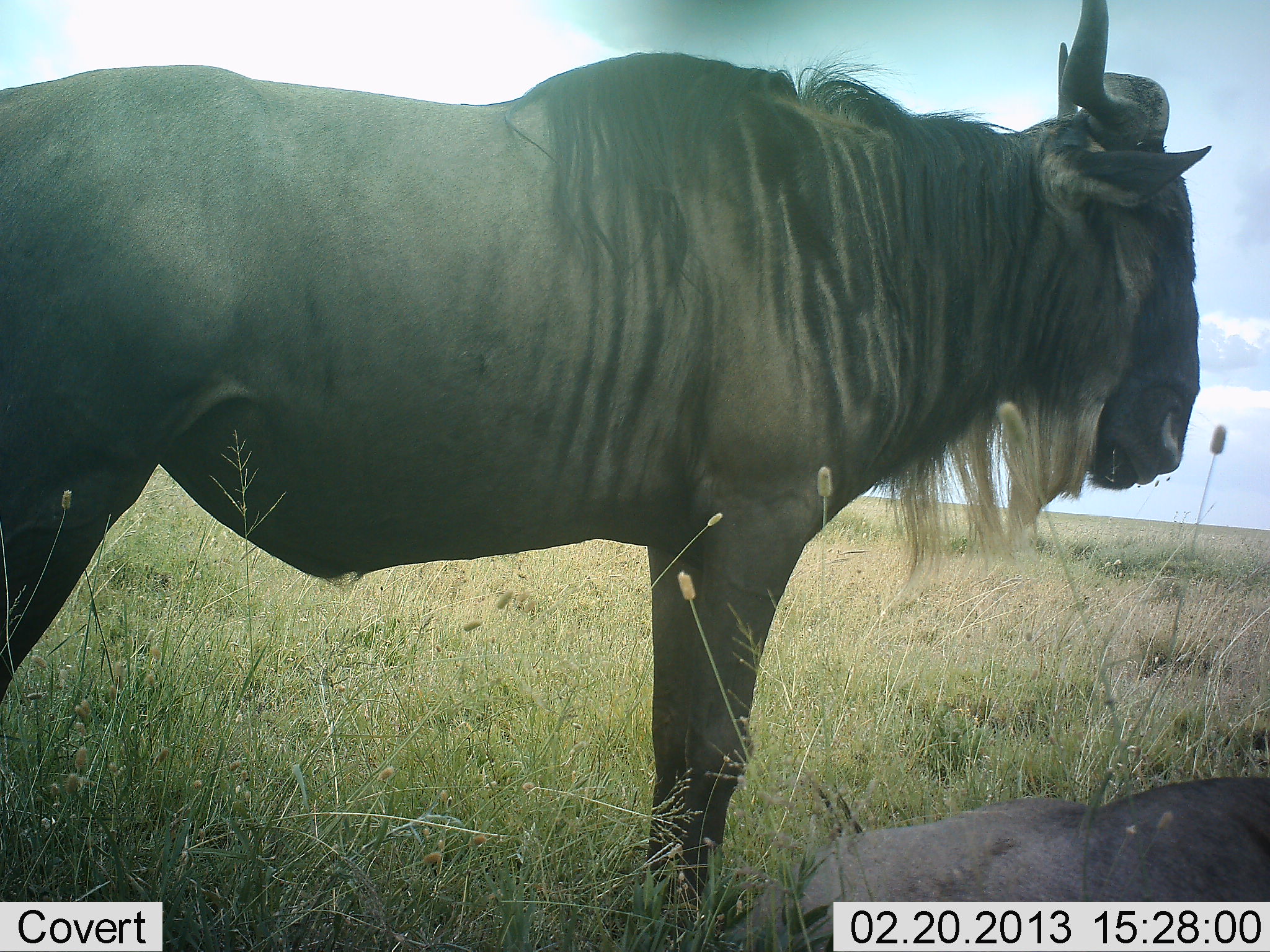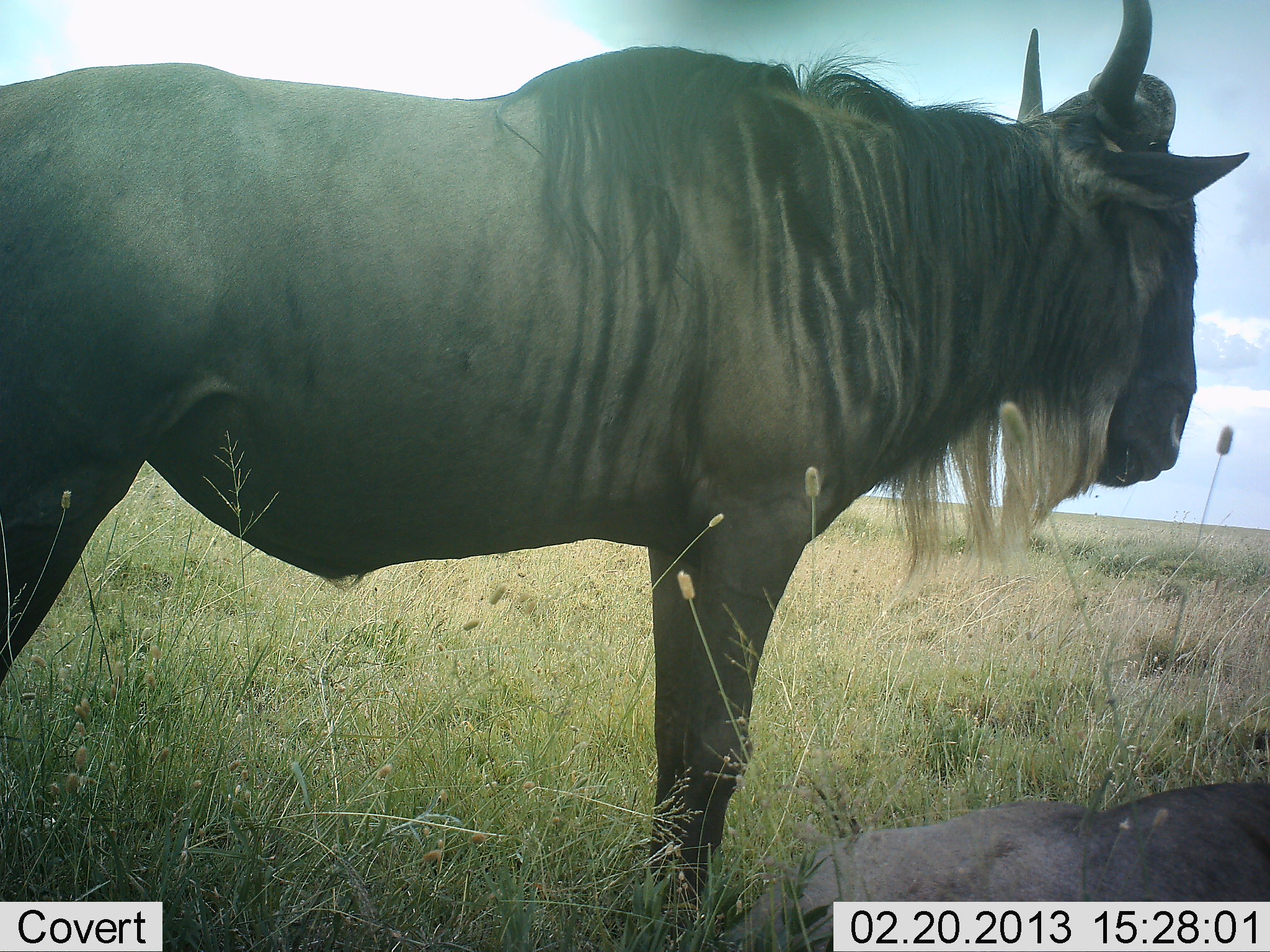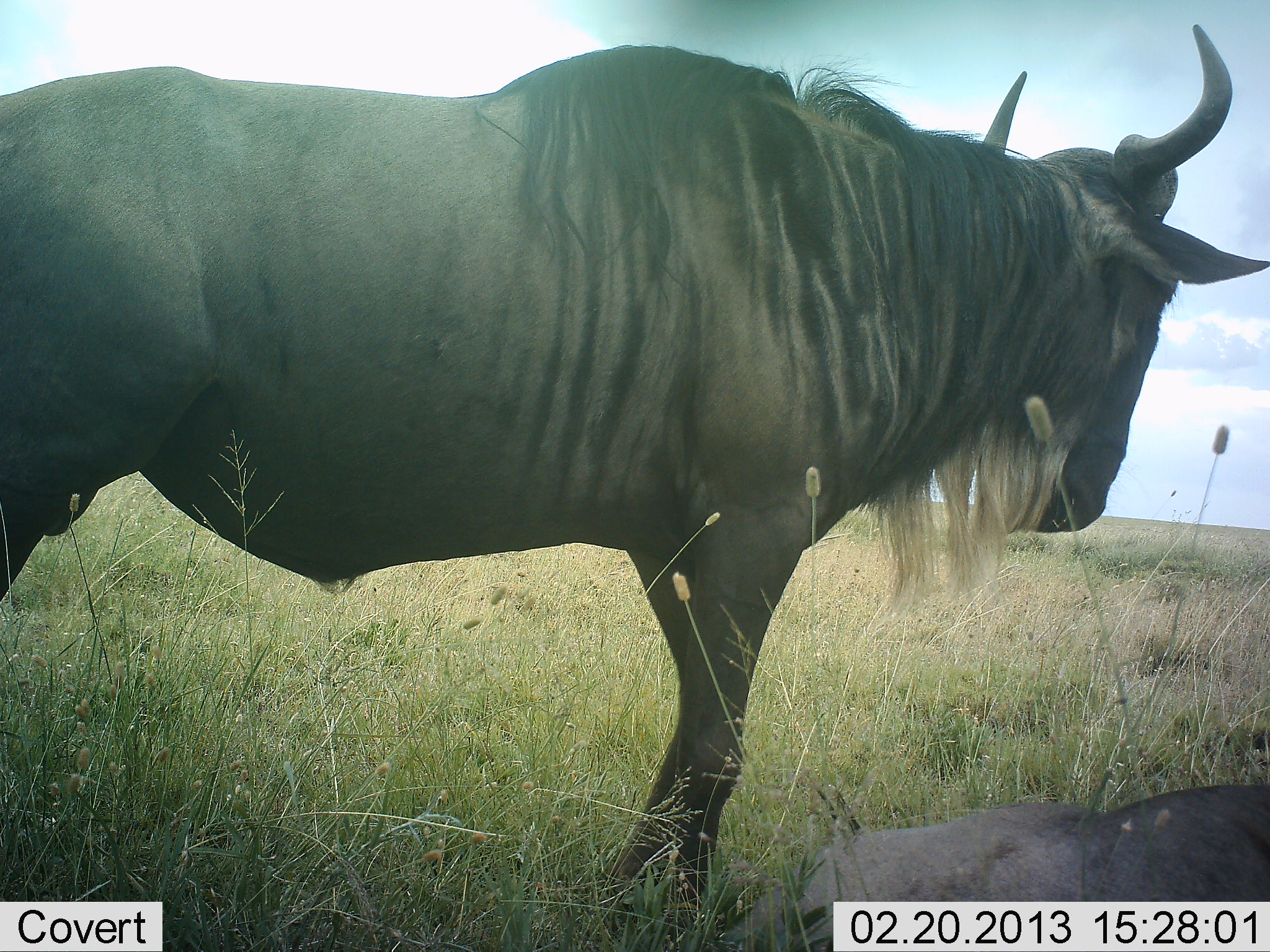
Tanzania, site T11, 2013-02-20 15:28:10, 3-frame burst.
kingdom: Animalia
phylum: Chordata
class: Mammalia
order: Artiodactyla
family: Bovidae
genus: Connochaetes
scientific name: Connochaetes taurinus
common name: blue wildebeest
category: wildebeest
Wildebeest (blue wildebeest) (Connochaetes taurinus), count 2. Behavior (volunteer vote fractions): standing 95%, resting 89%, moving 0%, interacting 0%. Young present (vote fraction): 0%. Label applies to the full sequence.